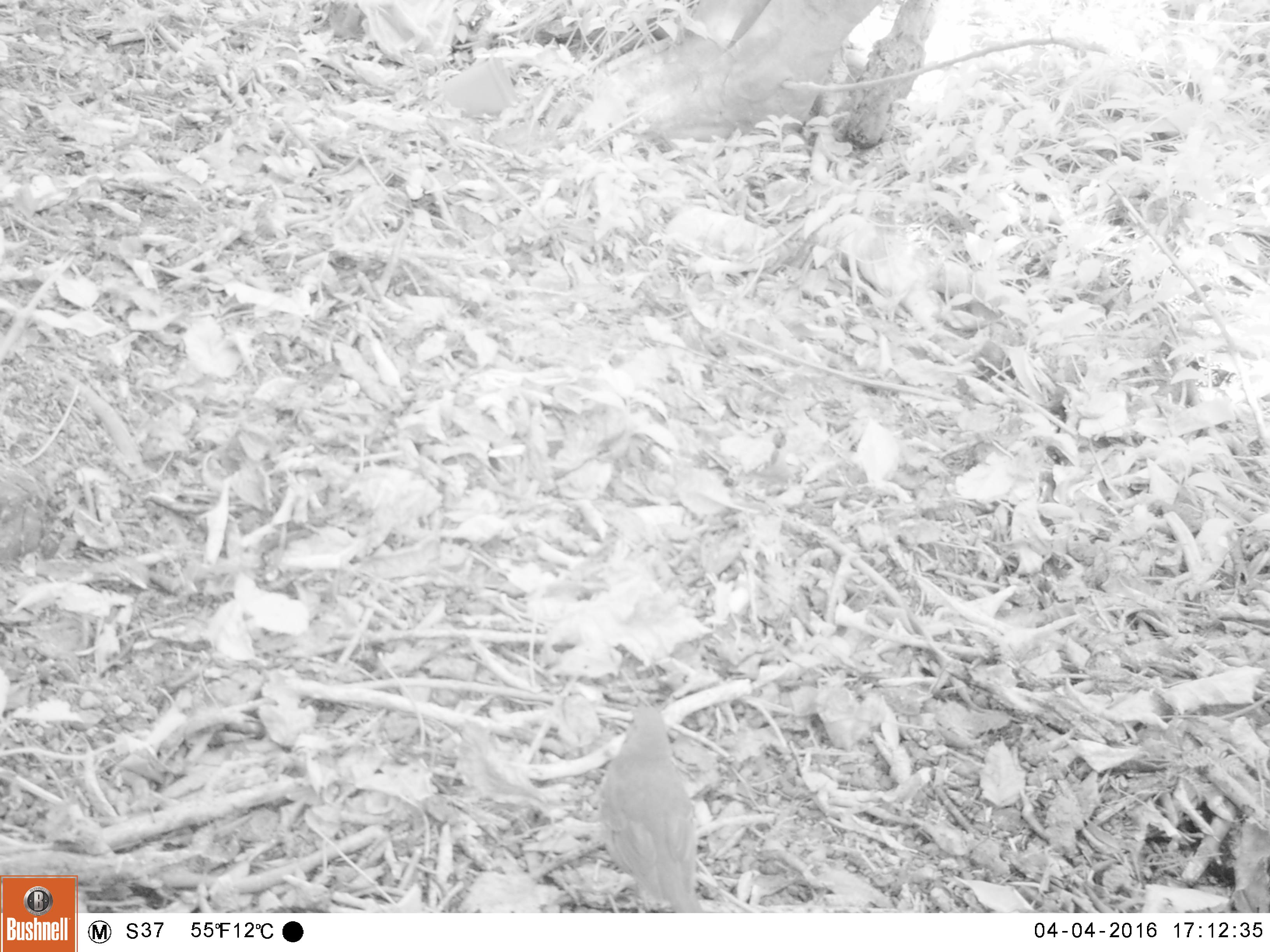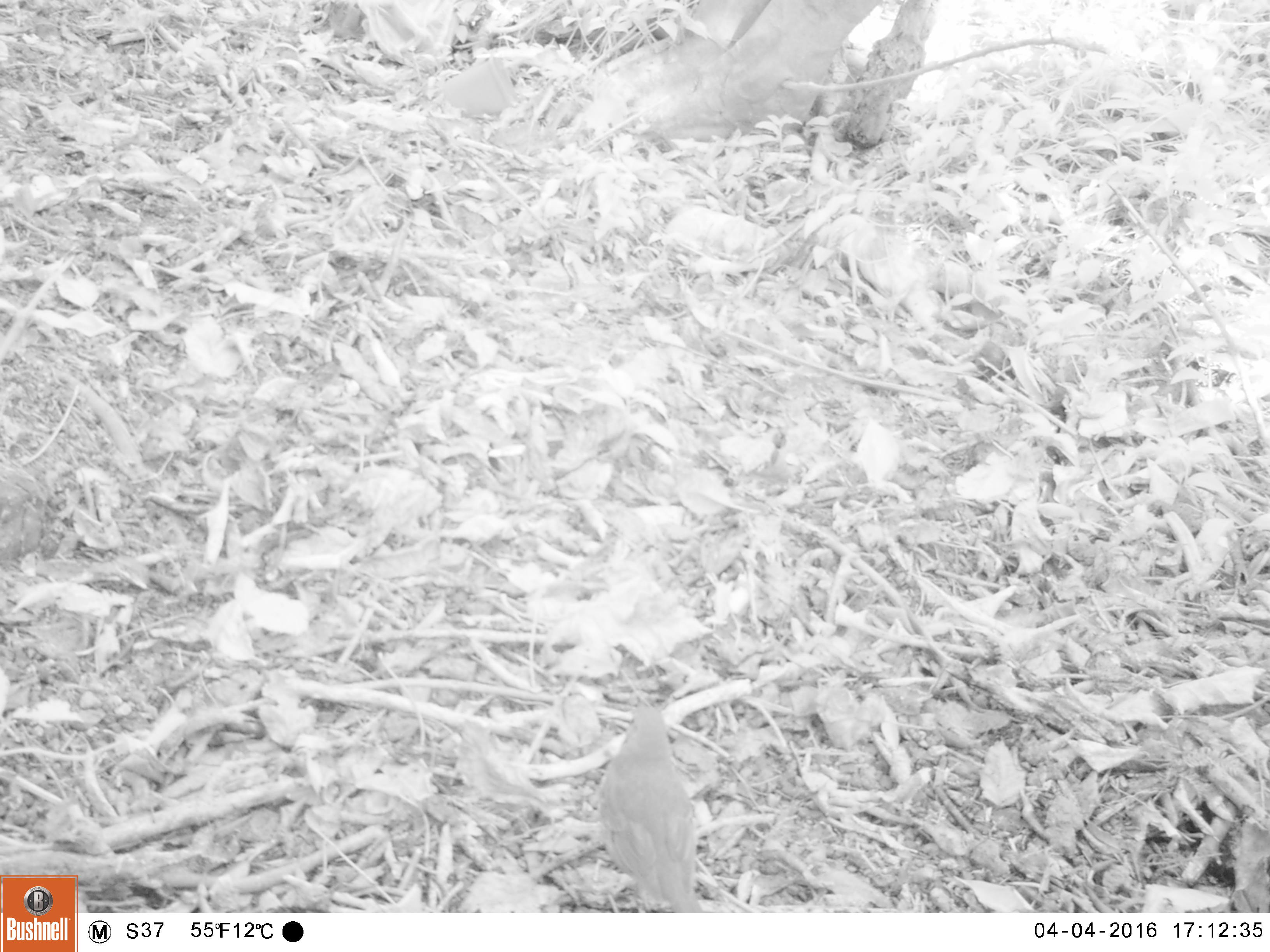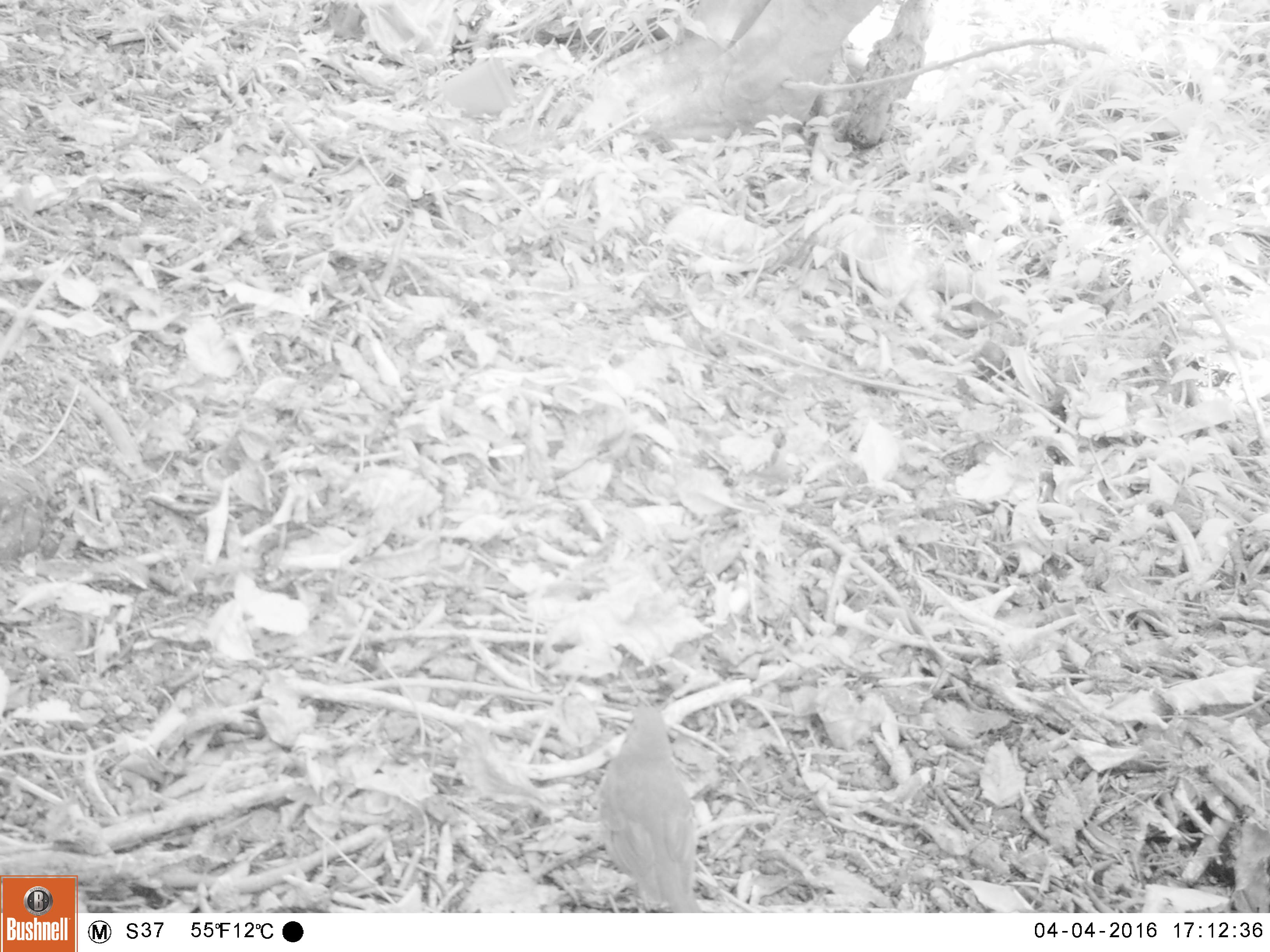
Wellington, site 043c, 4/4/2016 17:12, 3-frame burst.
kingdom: Animalia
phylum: Chordata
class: Aves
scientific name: Aves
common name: bird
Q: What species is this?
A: Bird (Aves).